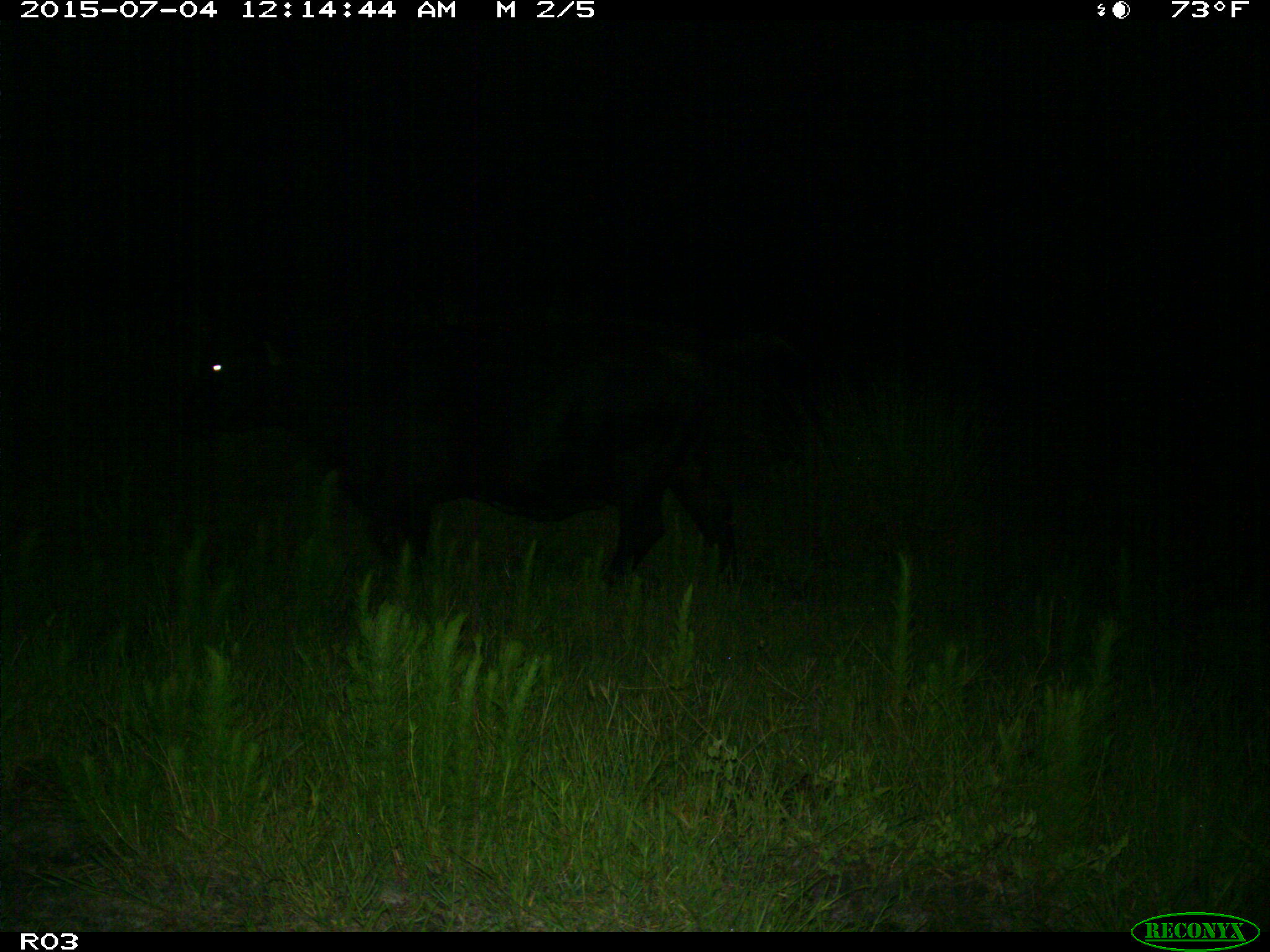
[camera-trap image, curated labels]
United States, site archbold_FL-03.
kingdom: Animalia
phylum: Chordata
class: Mammalia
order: Artiodactyla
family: Bovidae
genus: Bos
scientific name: Bos taurus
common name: domestic cow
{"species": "Bos taurus (domestic cow)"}